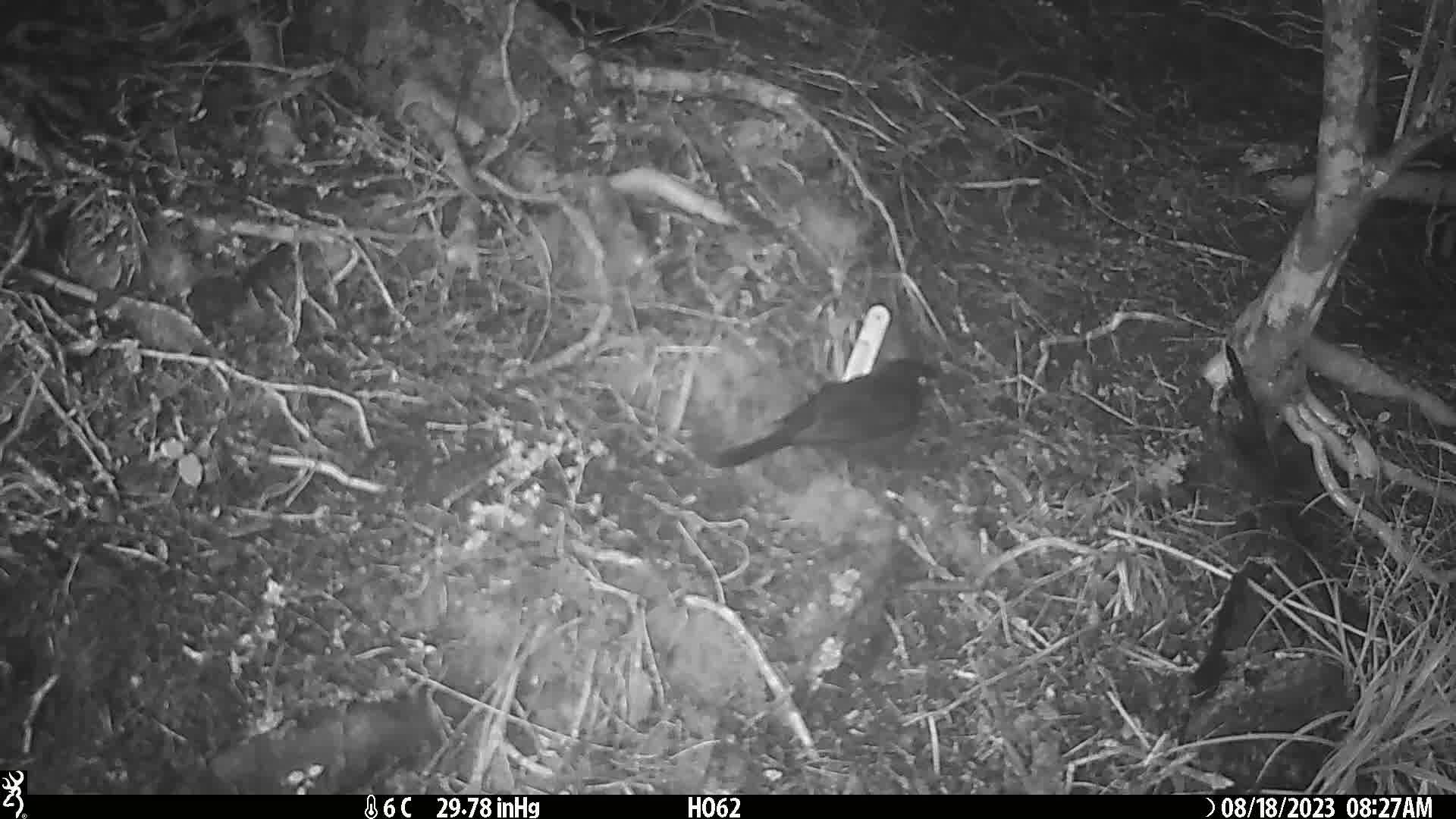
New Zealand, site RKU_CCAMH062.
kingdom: Animalia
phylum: Chordata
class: Aves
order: Passeriformes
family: Turdidae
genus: Turdus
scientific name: Turdus merula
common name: eurasian blackbird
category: blackbird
Blackbird (eurasian blackbird) (Turdus merula).